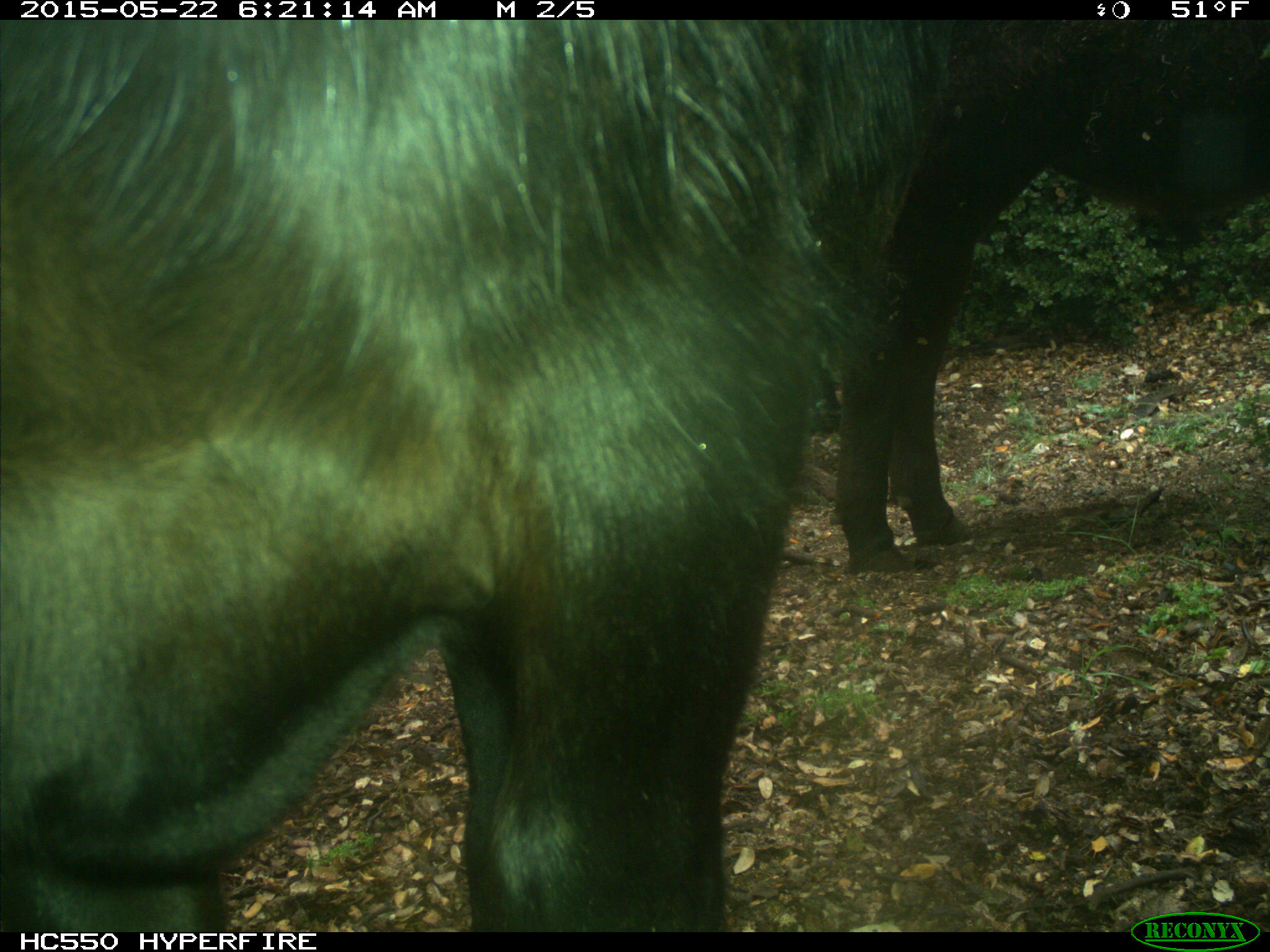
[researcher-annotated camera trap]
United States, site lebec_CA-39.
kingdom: Animalia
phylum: Chordata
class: Mammalia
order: Artiodactyla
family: Bovidae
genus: Bos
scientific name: Bos taurus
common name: domestic cow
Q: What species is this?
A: Bos taurus (domestic cow).